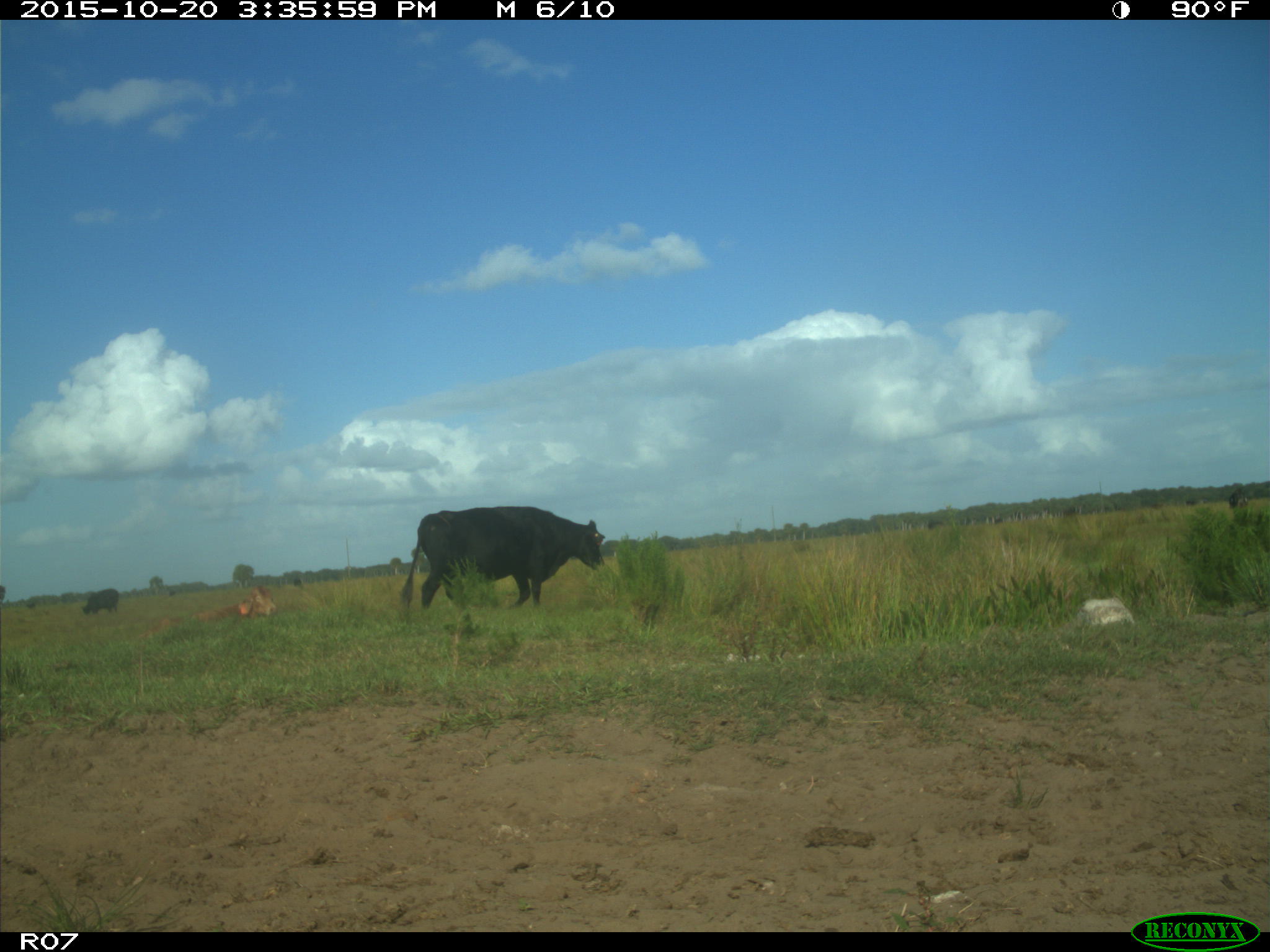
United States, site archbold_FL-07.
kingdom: Animalia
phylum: Chordata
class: Mammalia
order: Artiodactyla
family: Bovidae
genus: Bos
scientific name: Bos taurus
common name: domestic cow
Bos taurus (domestic cow).